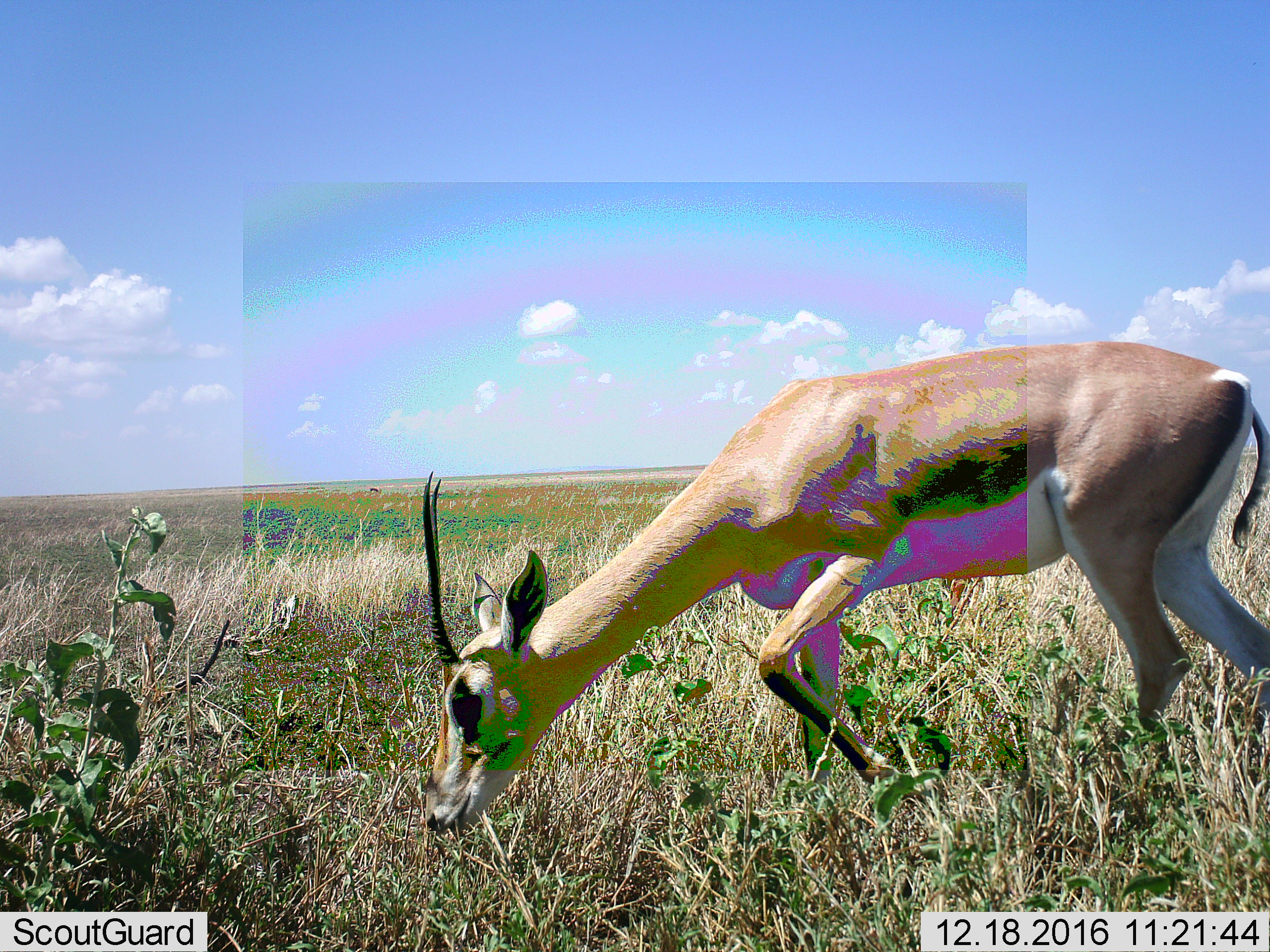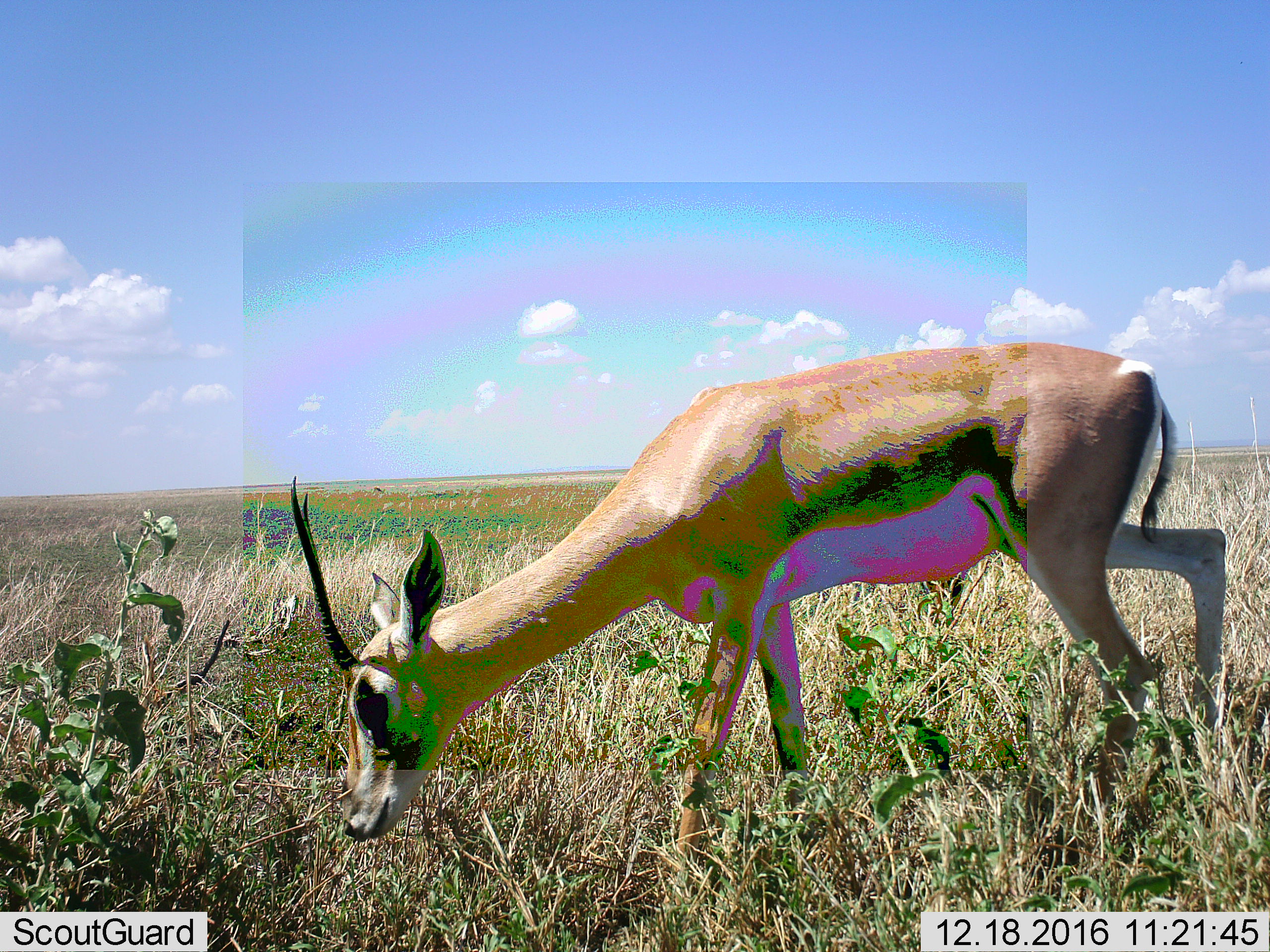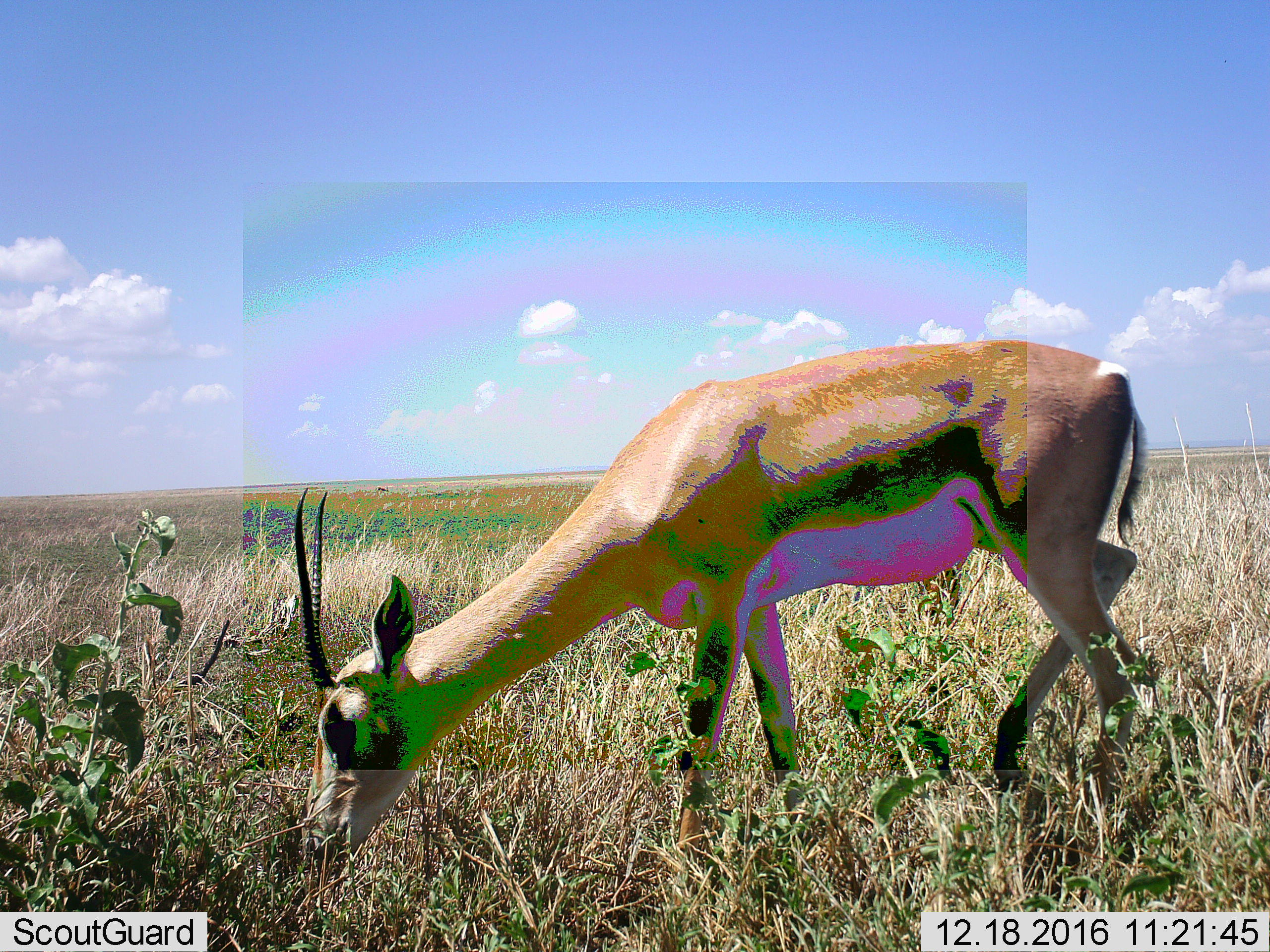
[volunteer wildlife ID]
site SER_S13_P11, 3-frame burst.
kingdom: Animalia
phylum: Chordata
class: Mammalia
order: Artiodactyla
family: Bovidae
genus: Eudorcas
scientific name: Eudorcas thomsonii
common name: thomson's gazelle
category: gazellethomsons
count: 2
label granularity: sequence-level